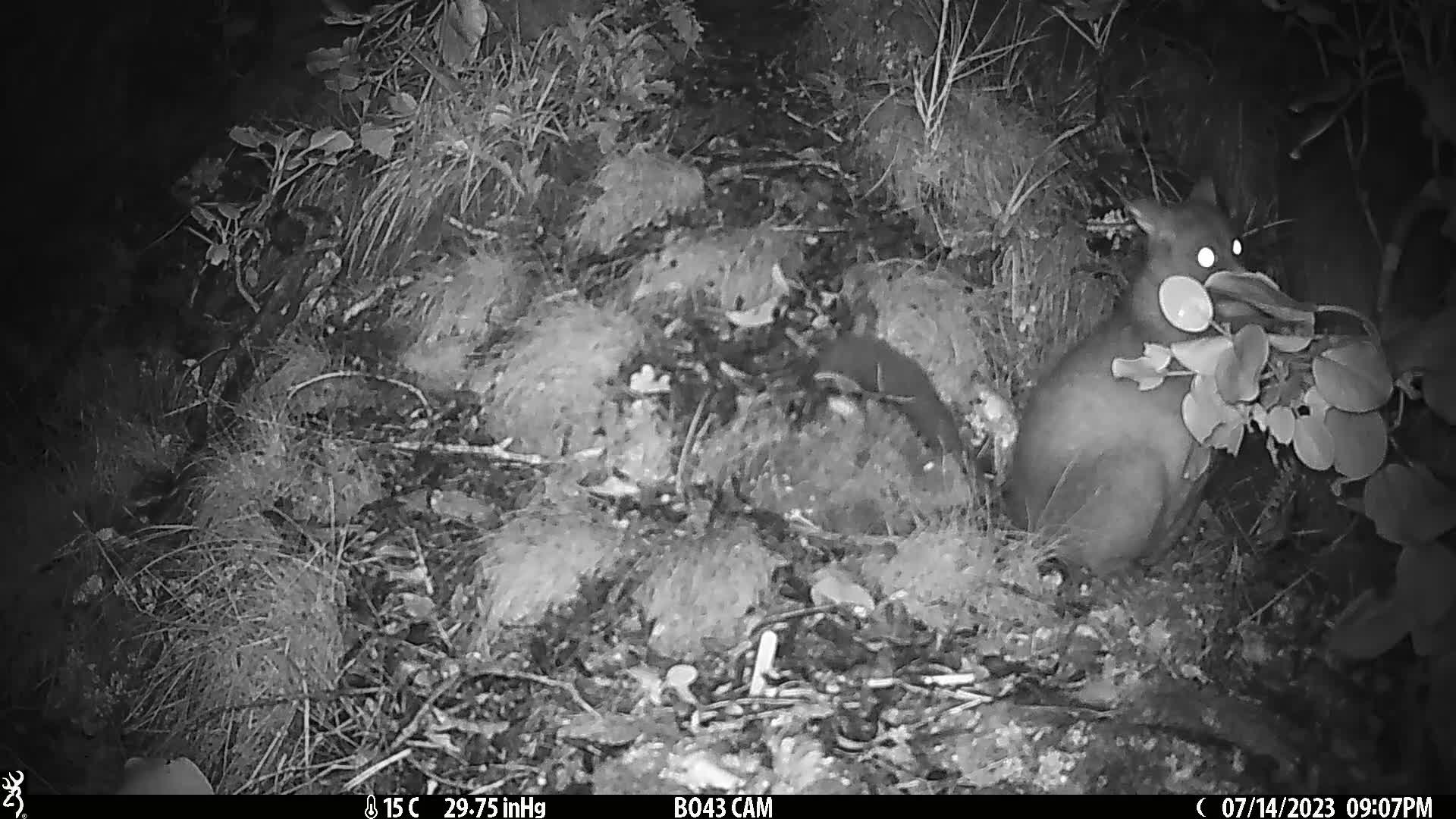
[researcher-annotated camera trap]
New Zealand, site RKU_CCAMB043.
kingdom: Animalia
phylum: Chordata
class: Mammalia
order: Diprotodontia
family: Phalangeridae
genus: Trichosurus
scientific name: Trichosurus vulpecula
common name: common brushtail possum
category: possum